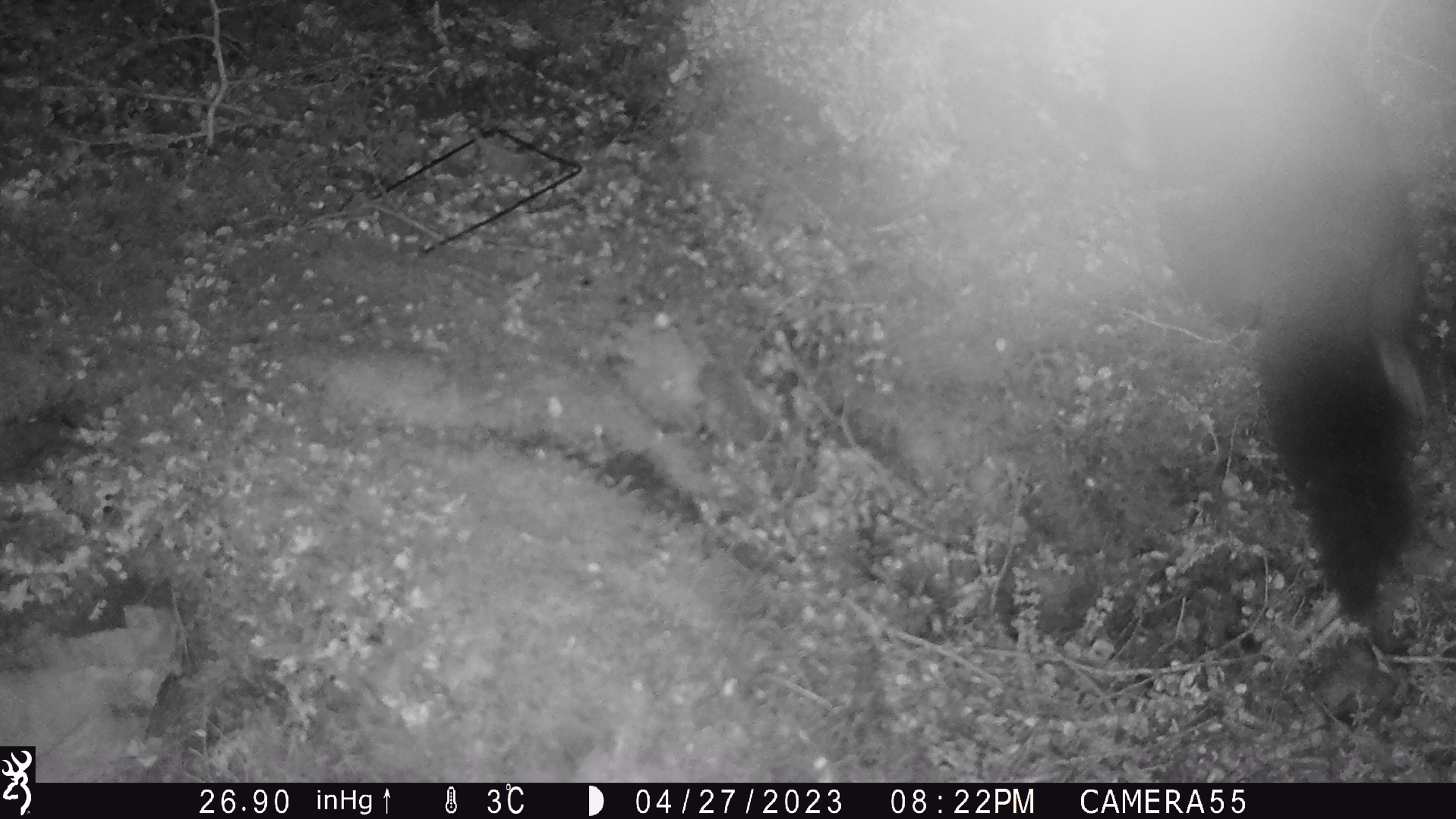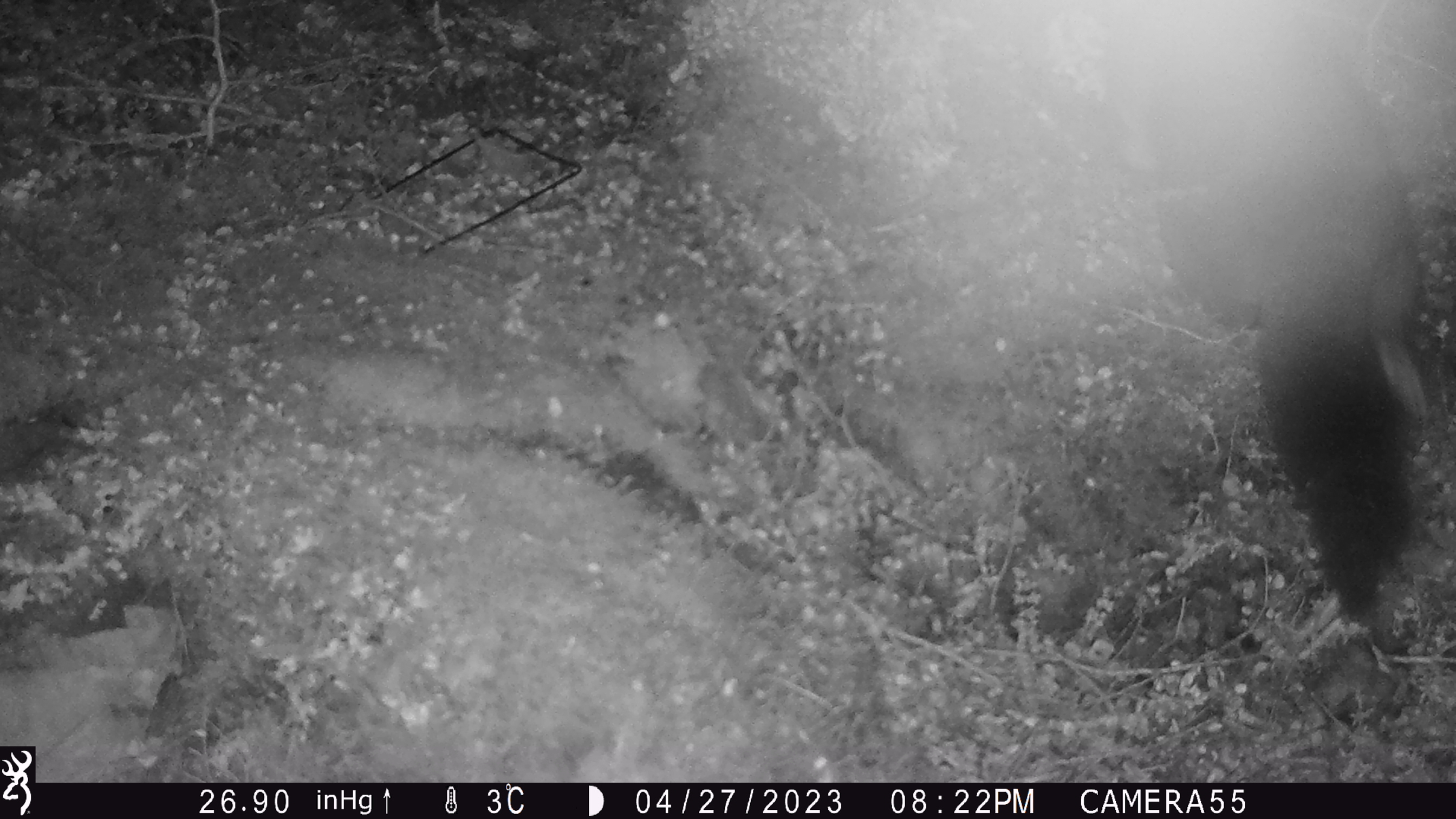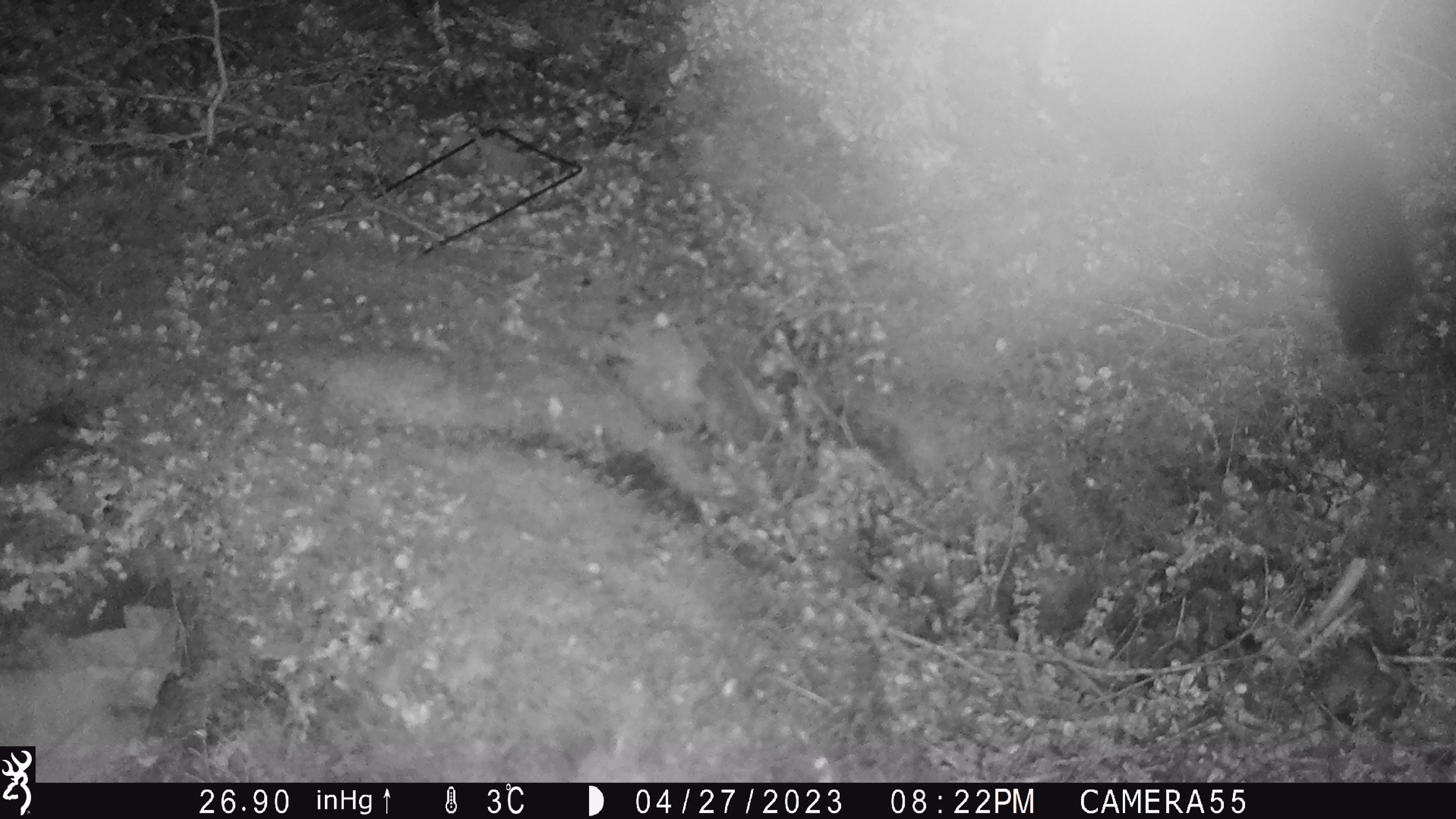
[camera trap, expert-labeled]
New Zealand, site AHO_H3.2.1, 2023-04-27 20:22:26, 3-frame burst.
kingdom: Animalia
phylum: Chordata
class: Mammalia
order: Diprotodontia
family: Phalangeridae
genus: Trichosurus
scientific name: Trichosurus vulpecula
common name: common brushtail possum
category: possum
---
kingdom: Animalia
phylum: Chordata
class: Mammalia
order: Carnivora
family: Mustelidae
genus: Mustela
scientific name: Mustela erminea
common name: stoat